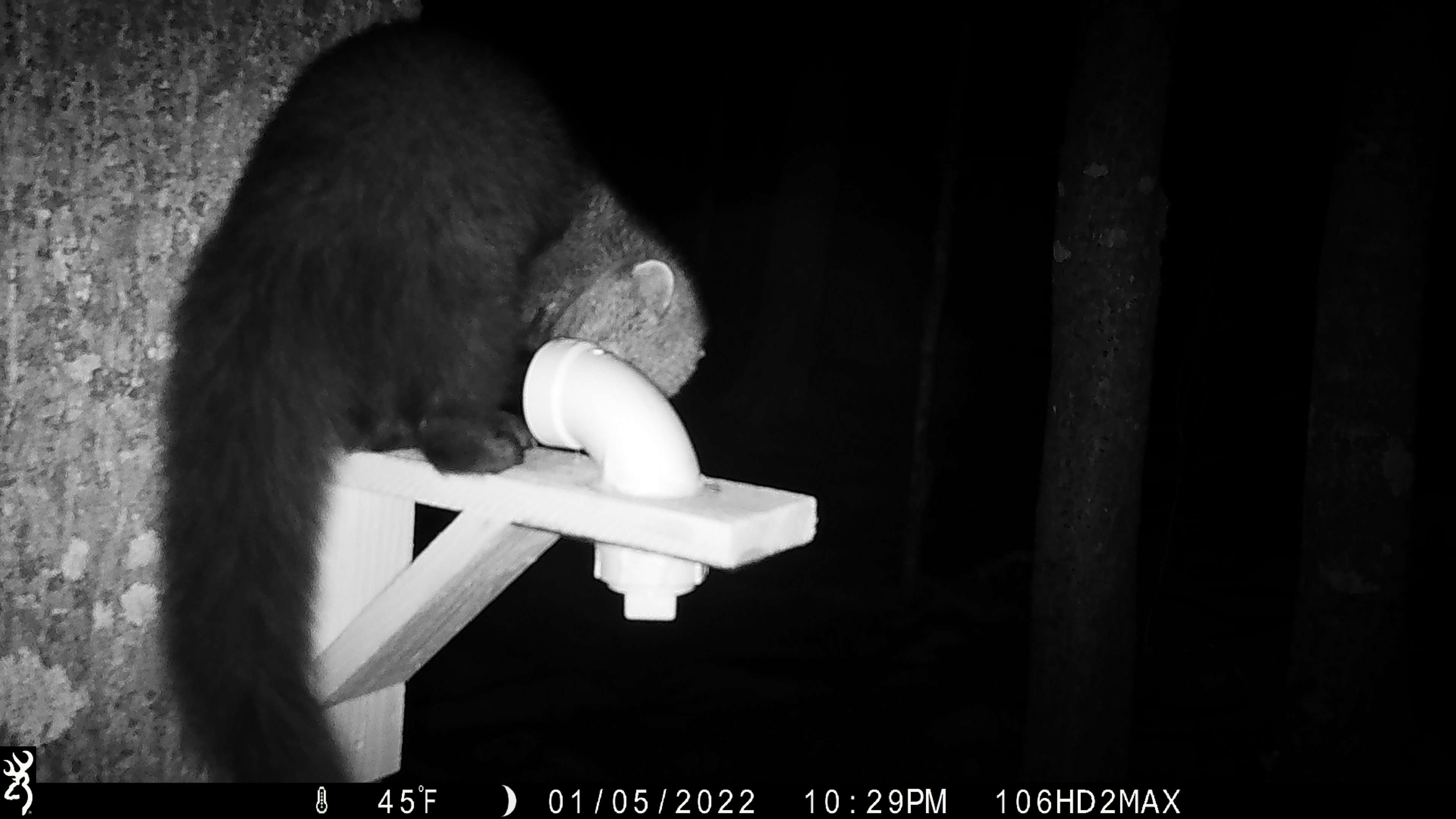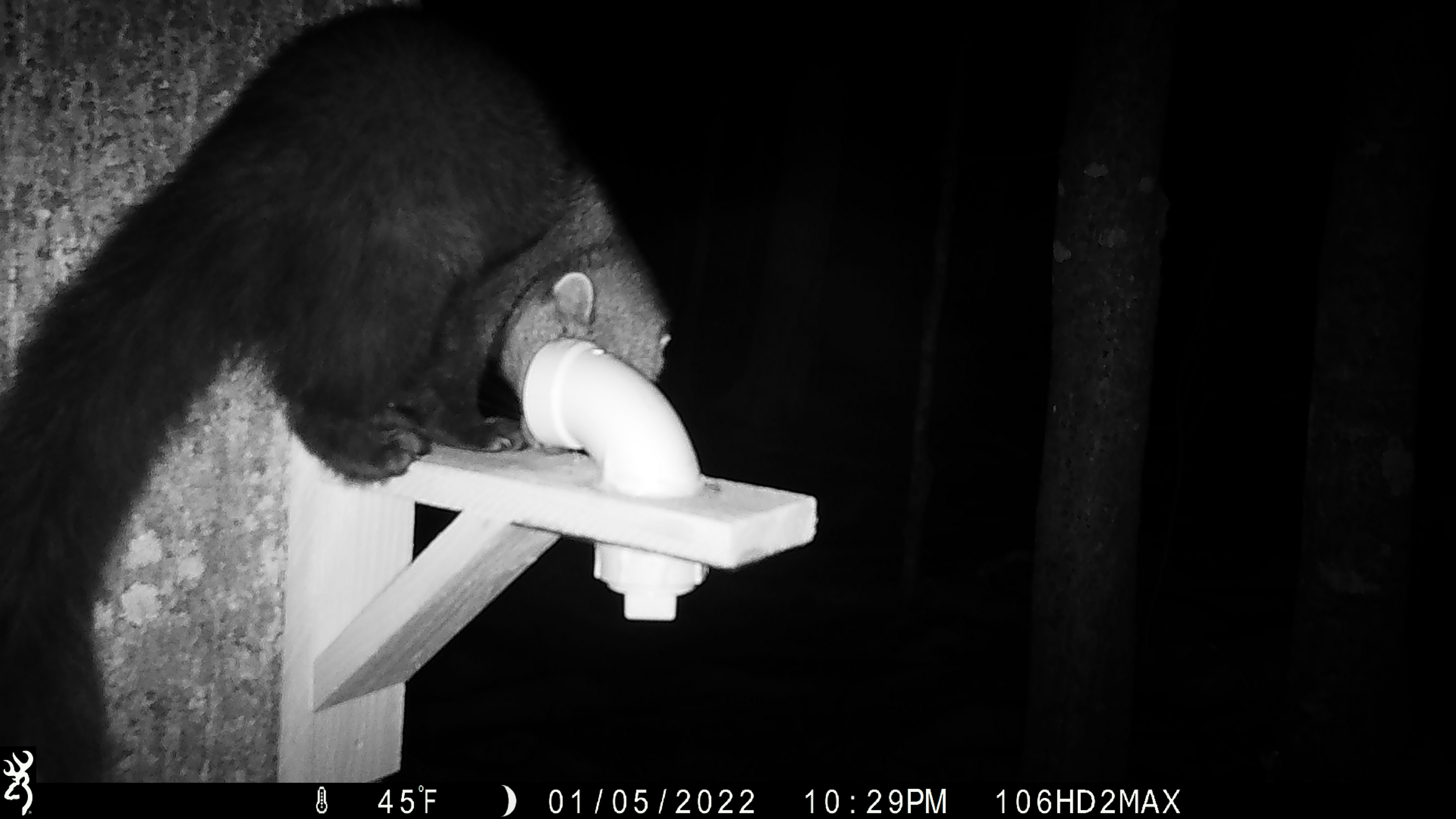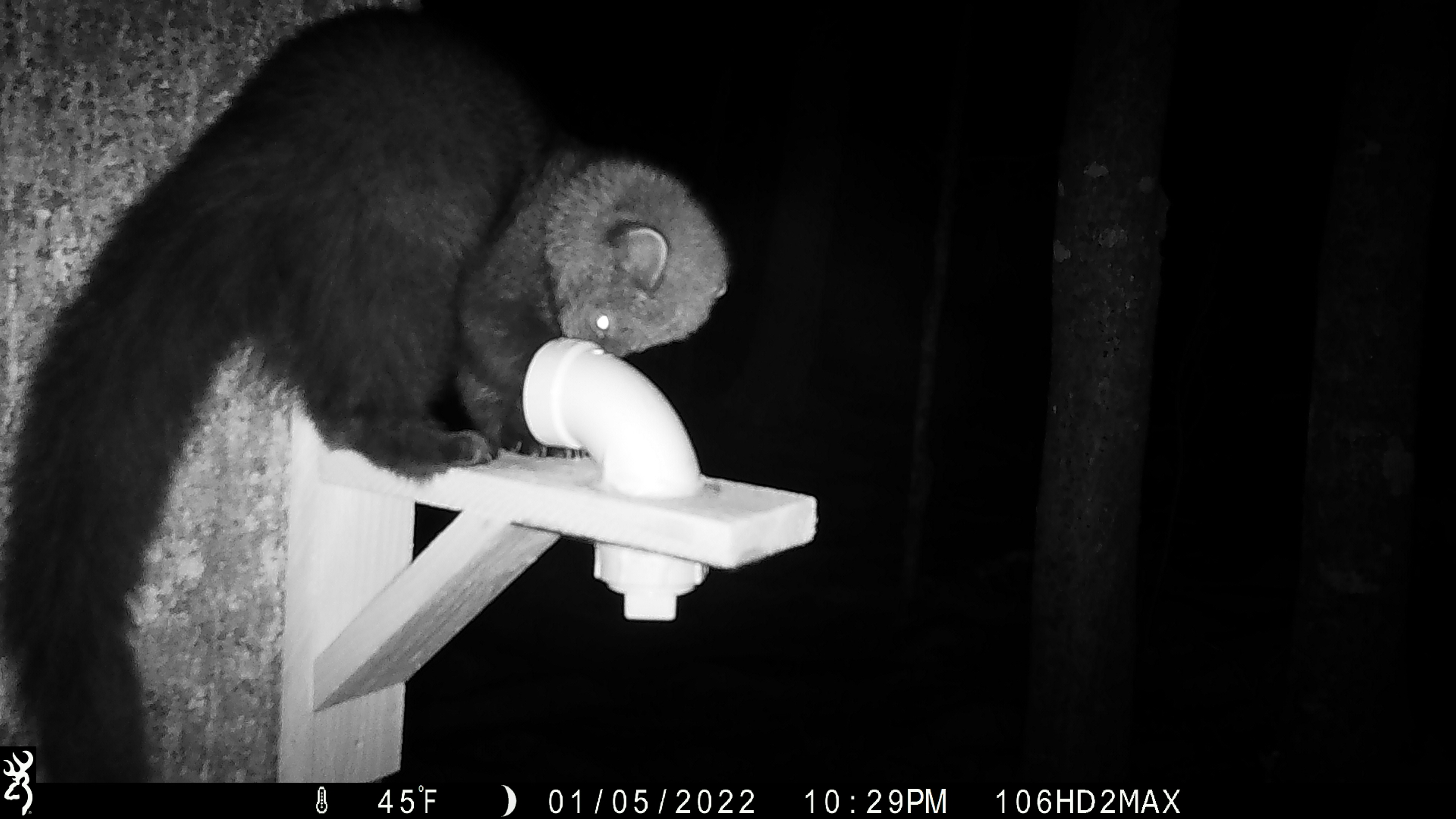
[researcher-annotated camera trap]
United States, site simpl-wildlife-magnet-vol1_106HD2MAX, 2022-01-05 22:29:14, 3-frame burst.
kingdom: Animalia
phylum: Chordata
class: Mammalia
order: Carnivora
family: Mustelidae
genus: Pekania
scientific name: Pekania pennanti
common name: fisher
Fisher (Pekania pennanti).